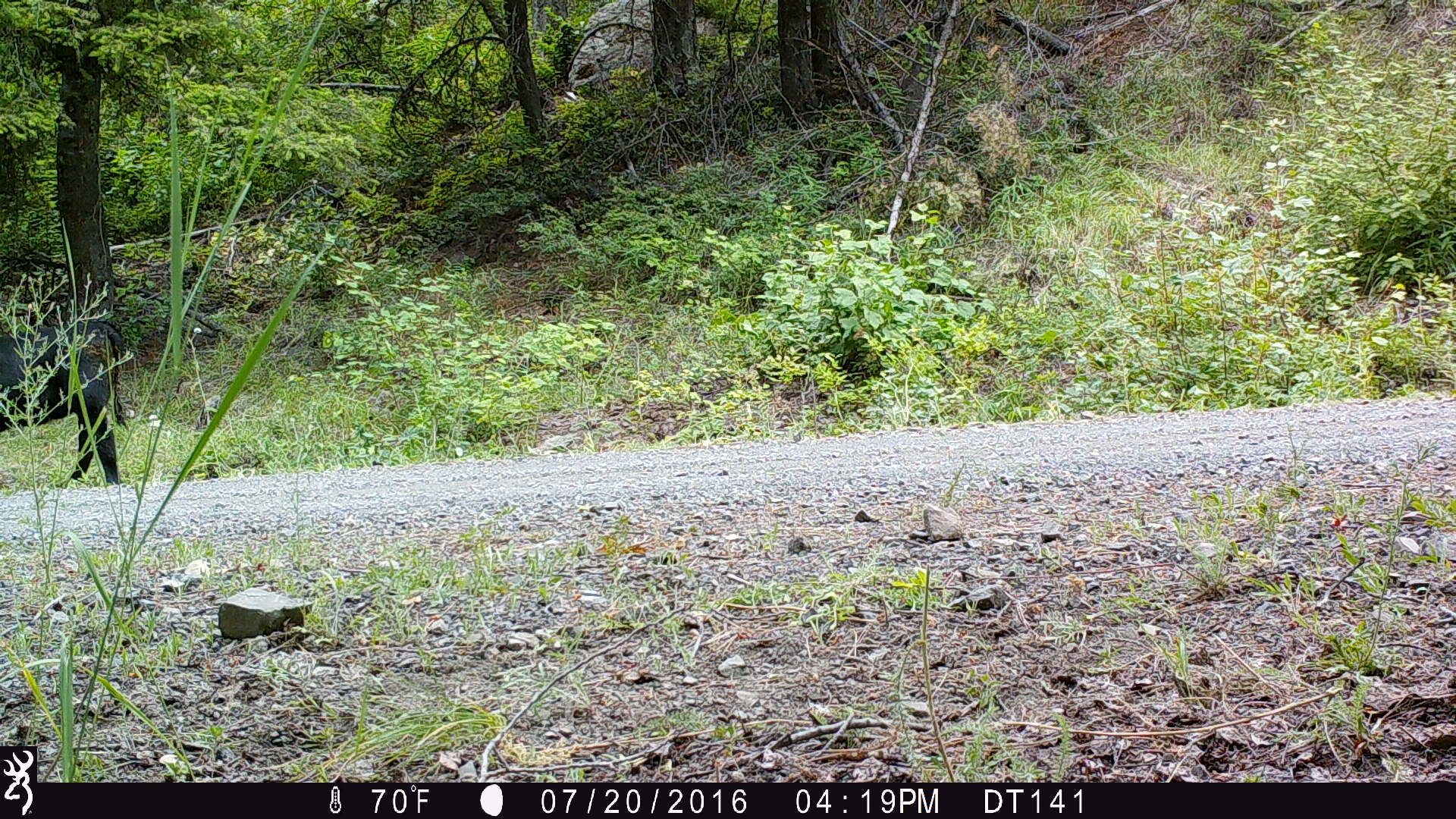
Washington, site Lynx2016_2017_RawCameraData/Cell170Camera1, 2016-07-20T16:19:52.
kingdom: Animalia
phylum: Chordata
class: Mammalia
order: Artiodactyla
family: Bovidae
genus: Bos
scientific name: Bos taurus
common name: domestic cattle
Domestic cattle (Bos taurus). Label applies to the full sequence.